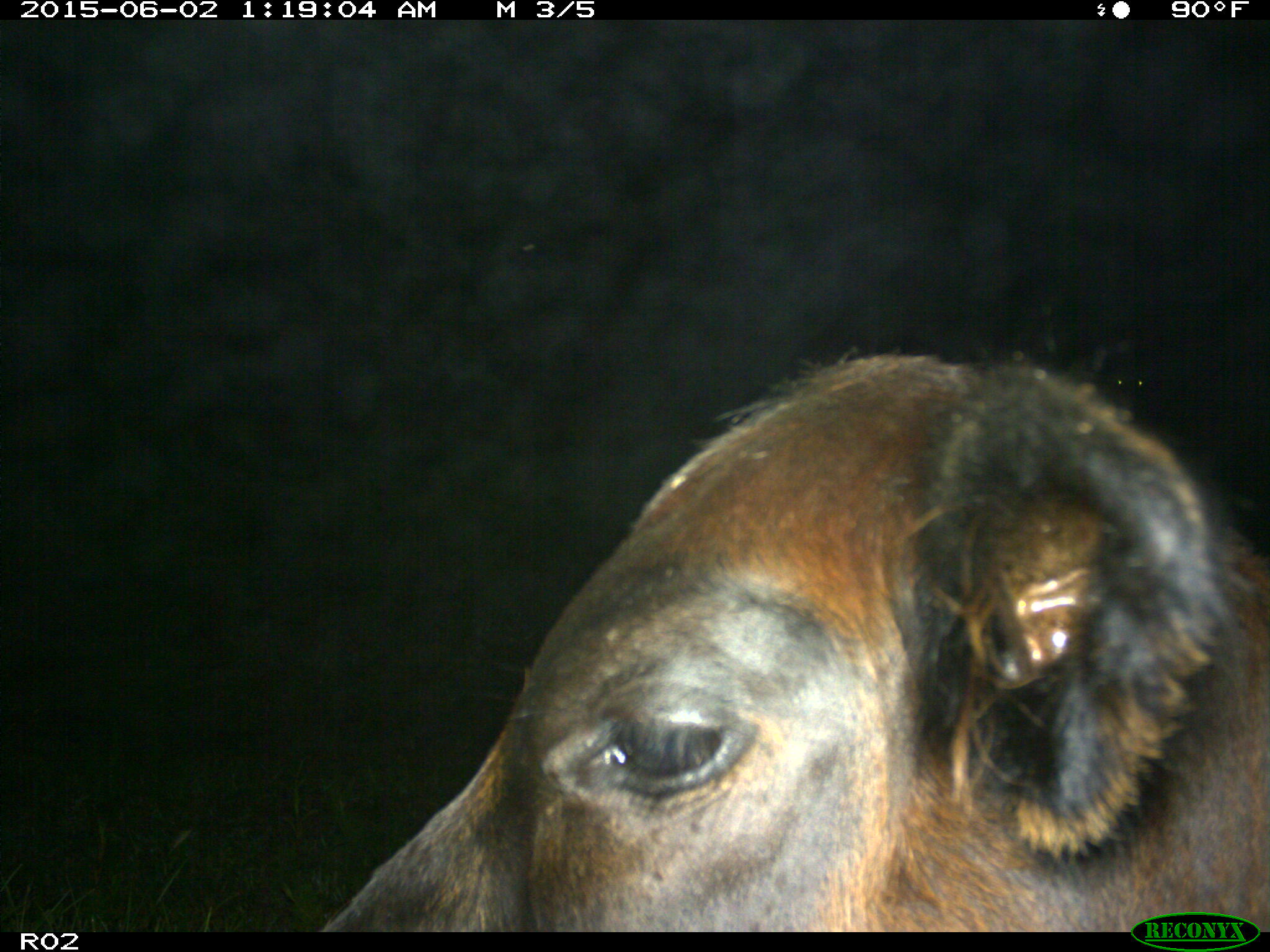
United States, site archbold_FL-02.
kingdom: Animalia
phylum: Chordata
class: Mammalia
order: Artiodactyla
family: Bovidae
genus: Bos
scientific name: Bos taurus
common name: domestic cow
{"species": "Bos taurus (domestic cow)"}